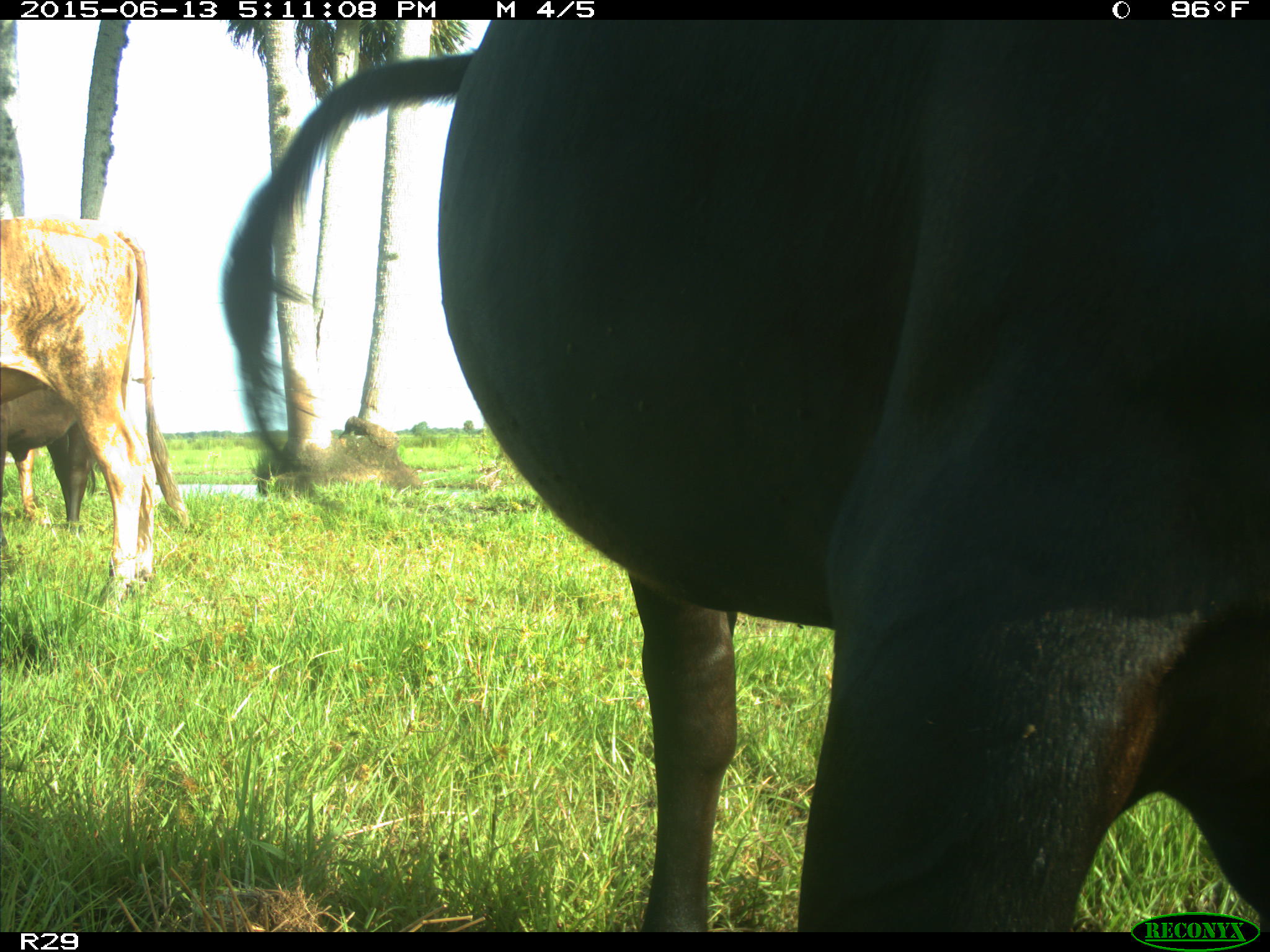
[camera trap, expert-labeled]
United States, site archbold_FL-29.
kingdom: Animalia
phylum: Chordata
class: Mammalia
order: Artiodactyla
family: Bovidae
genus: Bos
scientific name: Bos taurus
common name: domestic cow